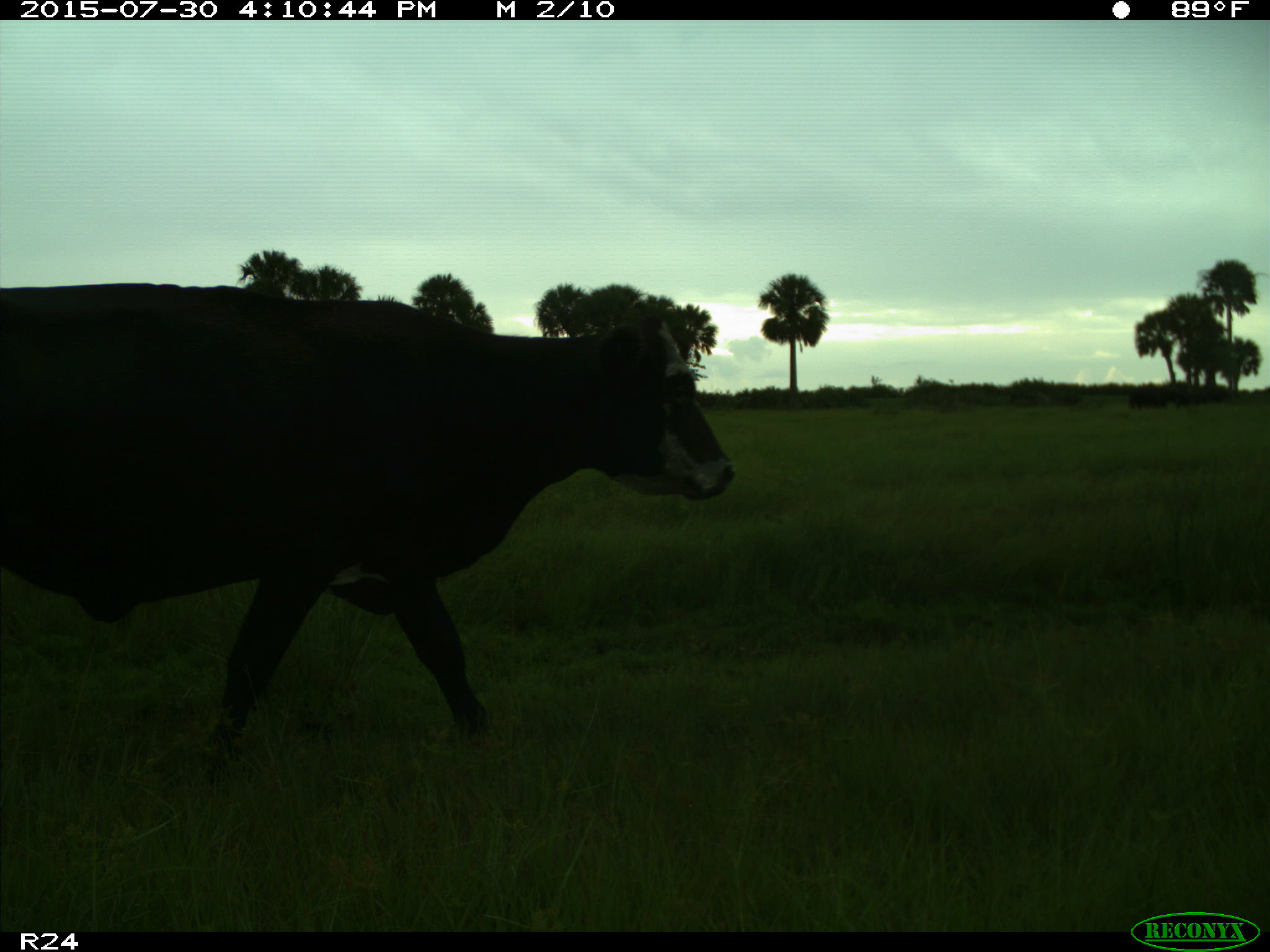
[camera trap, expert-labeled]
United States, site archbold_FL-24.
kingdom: Animalia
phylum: Chordata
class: Mammalia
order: Artiodactyla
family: Bovidae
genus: Bos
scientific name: Bos taurus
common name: domestic cow